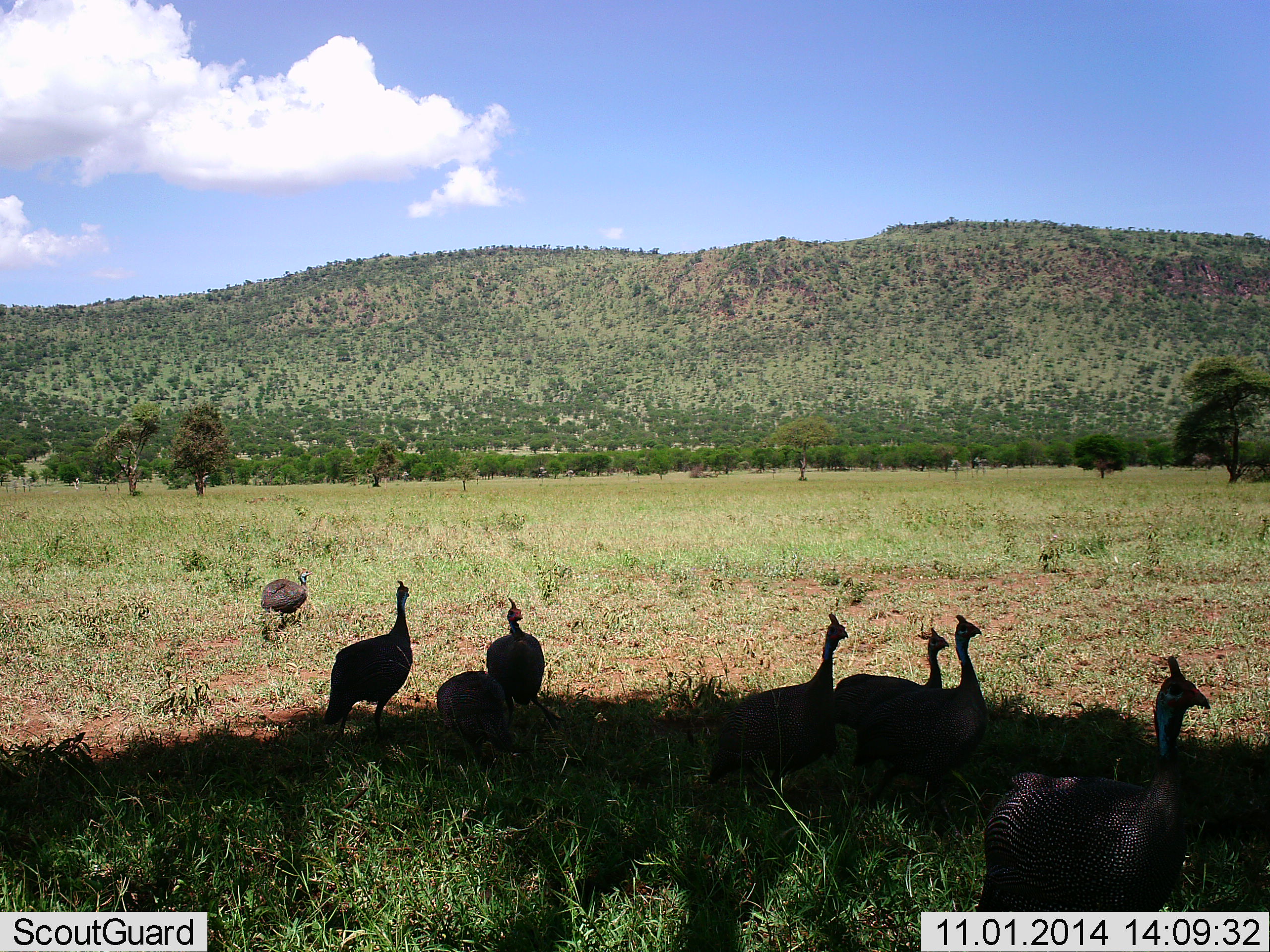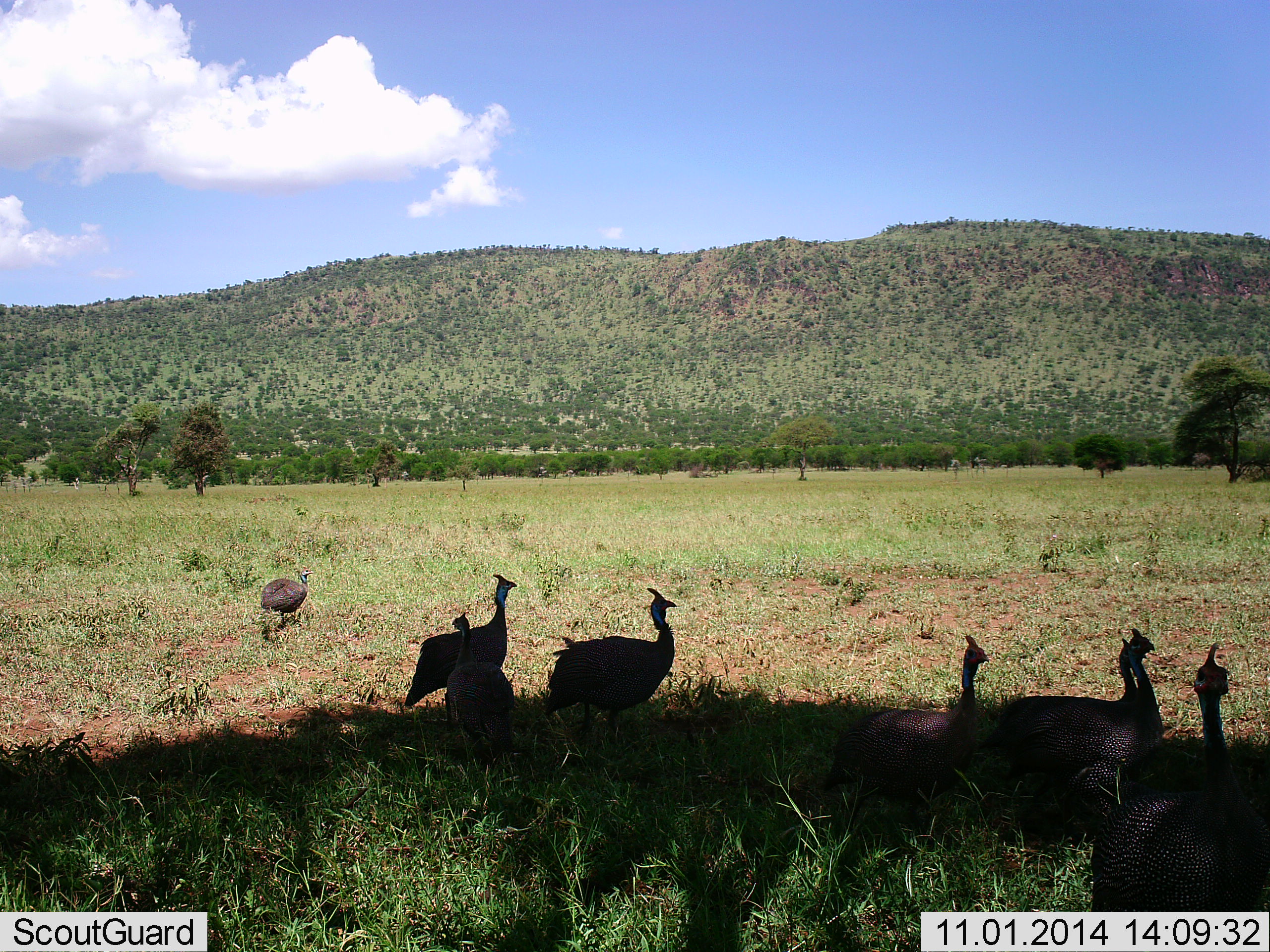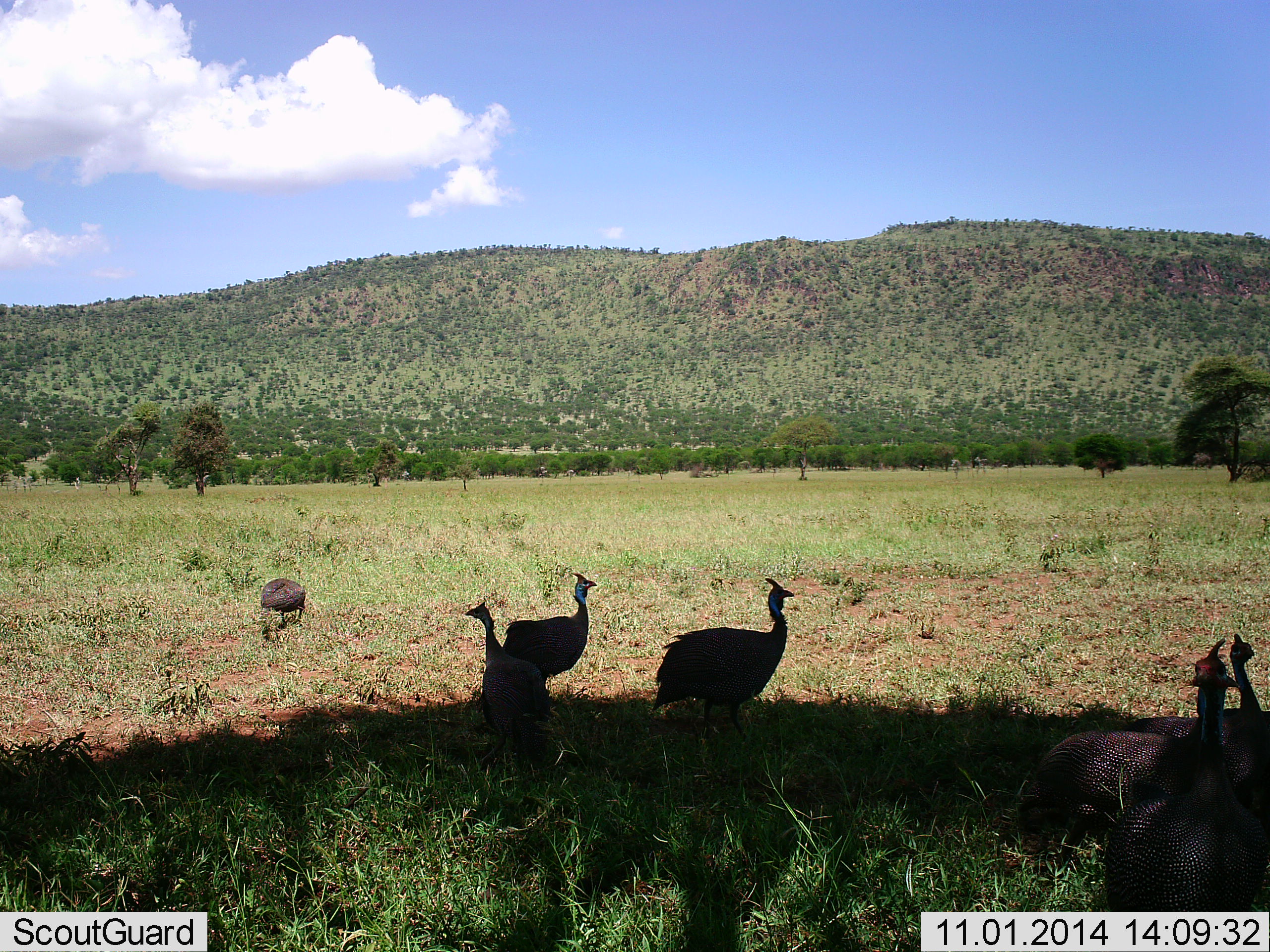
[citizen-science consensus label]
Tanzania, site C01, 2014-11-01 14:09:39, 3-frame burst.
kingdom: Animalia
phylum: Chordata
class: Aves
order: Galliformes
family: Numididae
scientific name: Numididae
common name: guinea fowl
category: guineafowl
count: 8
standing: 40%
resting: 0%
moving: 70%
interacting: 0%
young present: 0%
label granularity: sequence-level